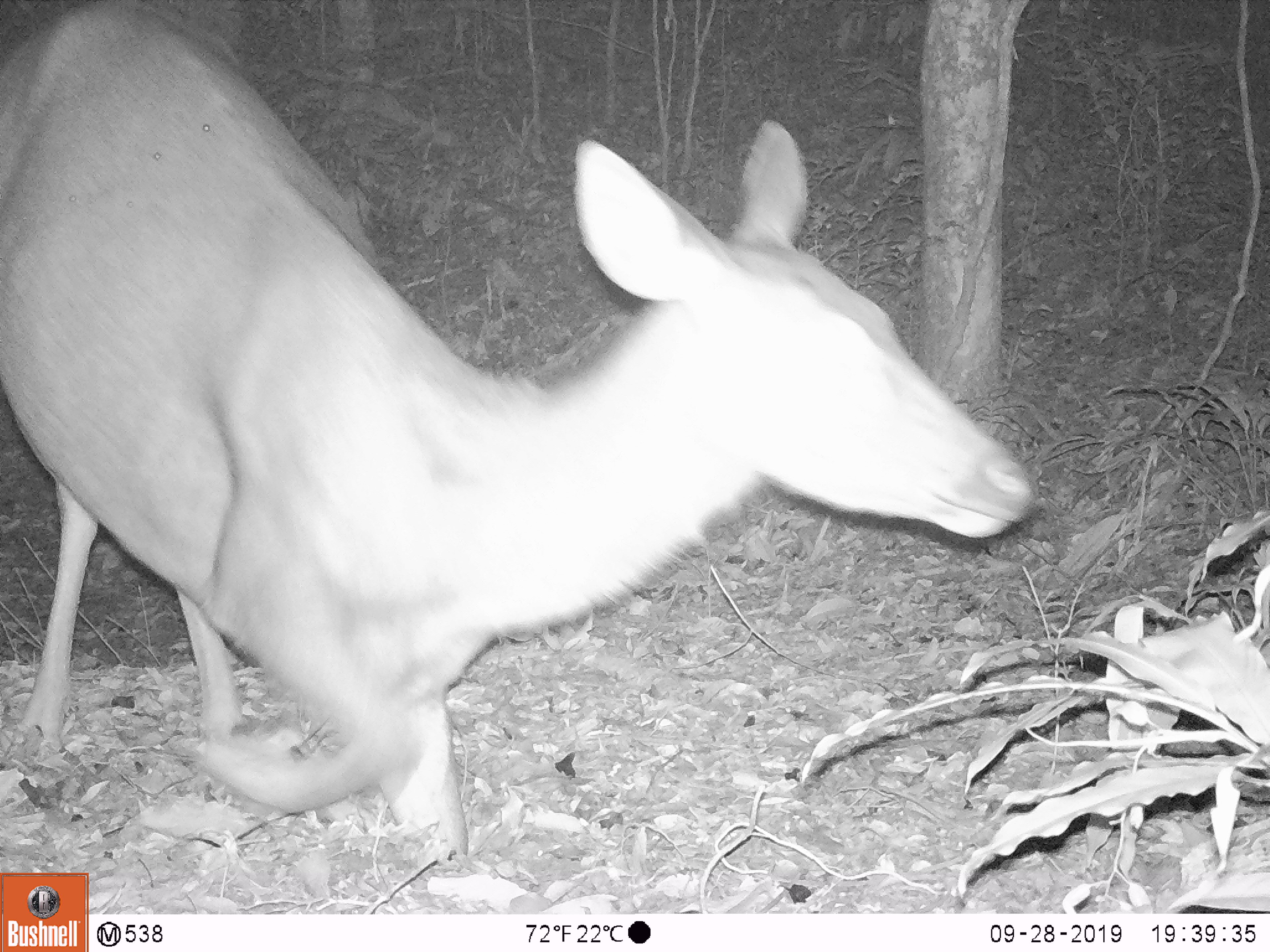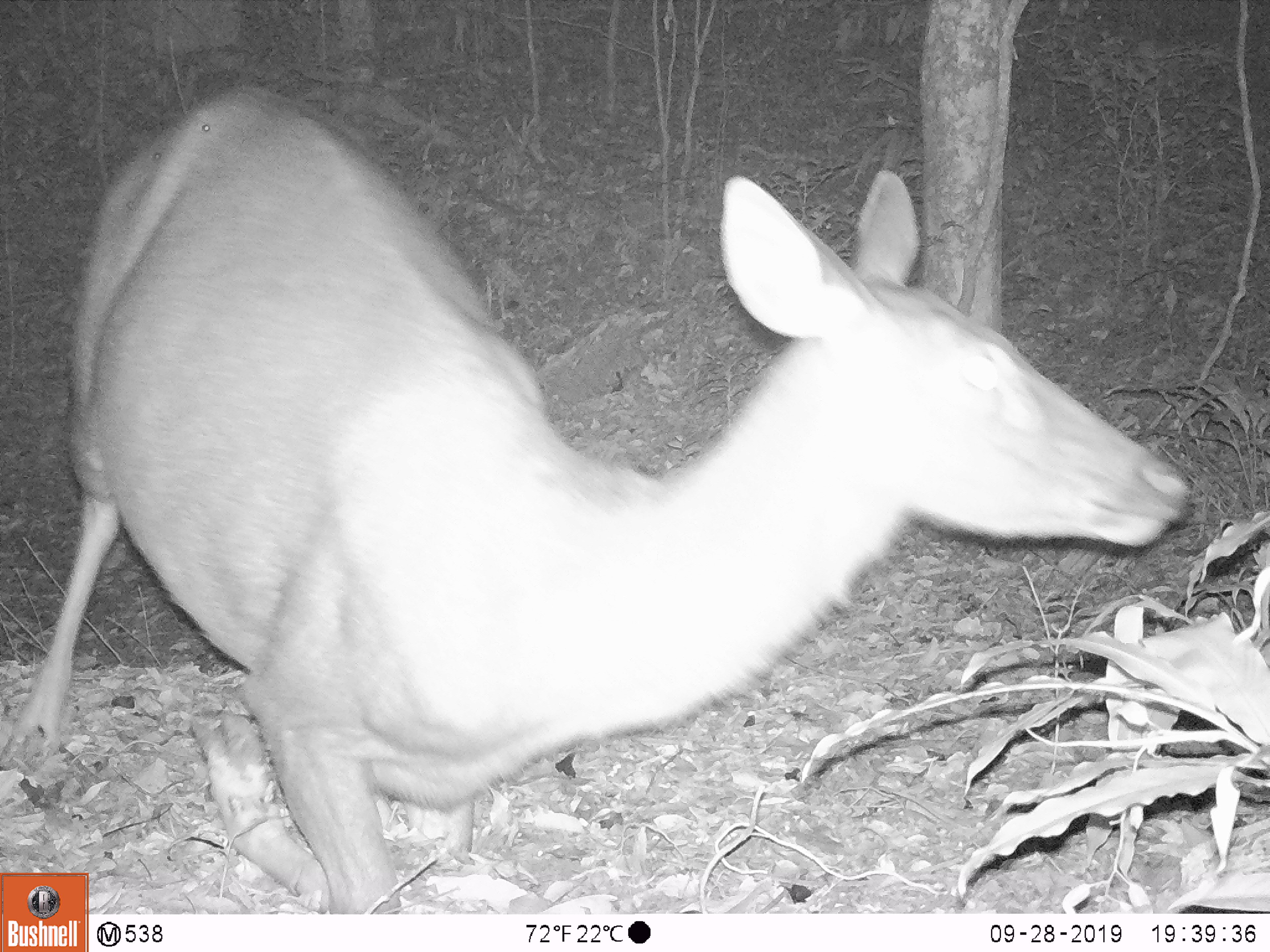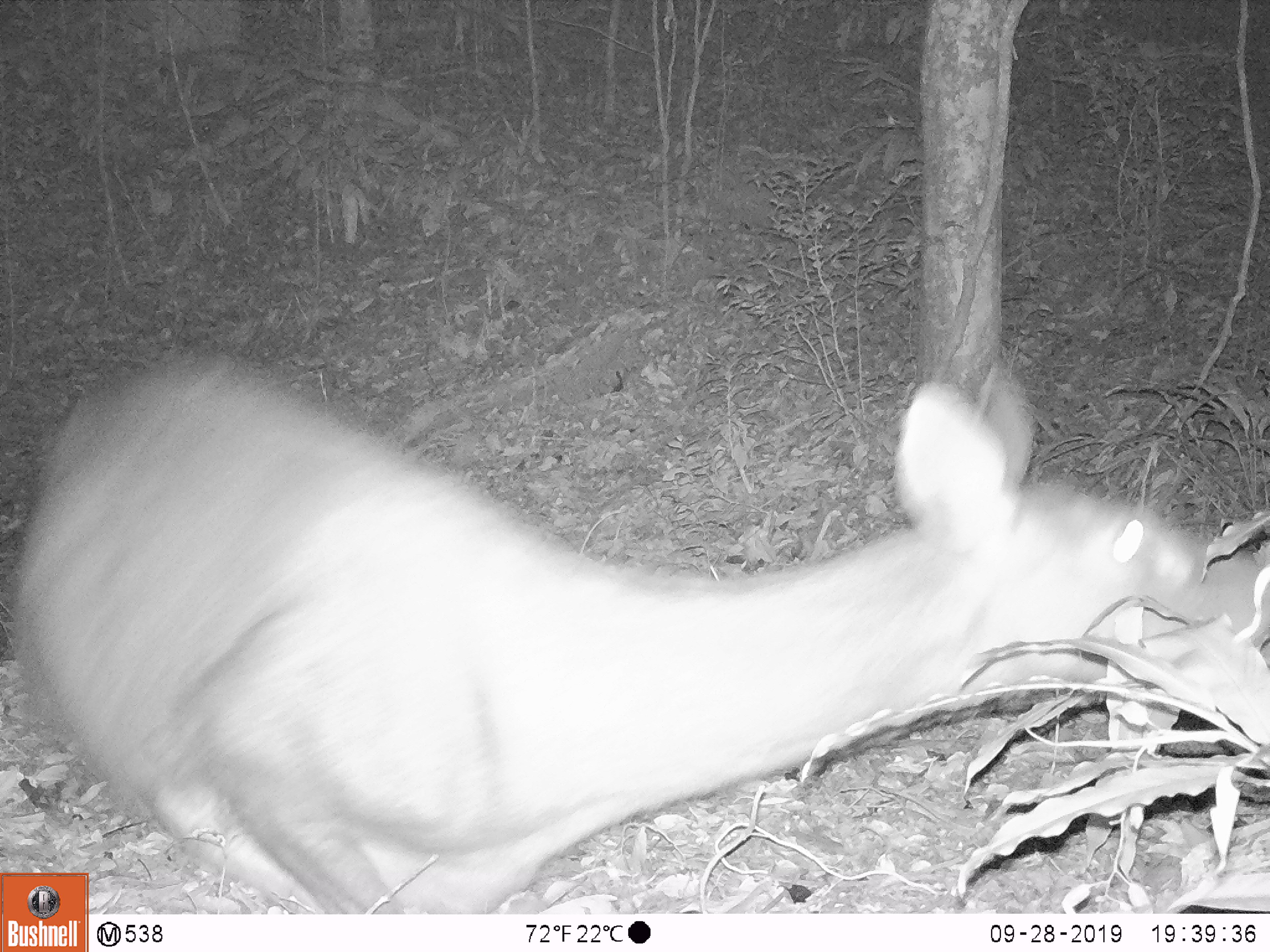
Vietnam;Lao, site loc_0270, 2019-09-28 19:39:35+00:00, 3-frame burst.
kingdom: Animalia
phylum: Chordata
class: Mammalia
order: Artiodactyla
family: Cervidae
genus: Rusa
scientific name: Rusa unicolor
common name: sambar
Sambar (Rusa unicolor). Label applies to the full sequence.